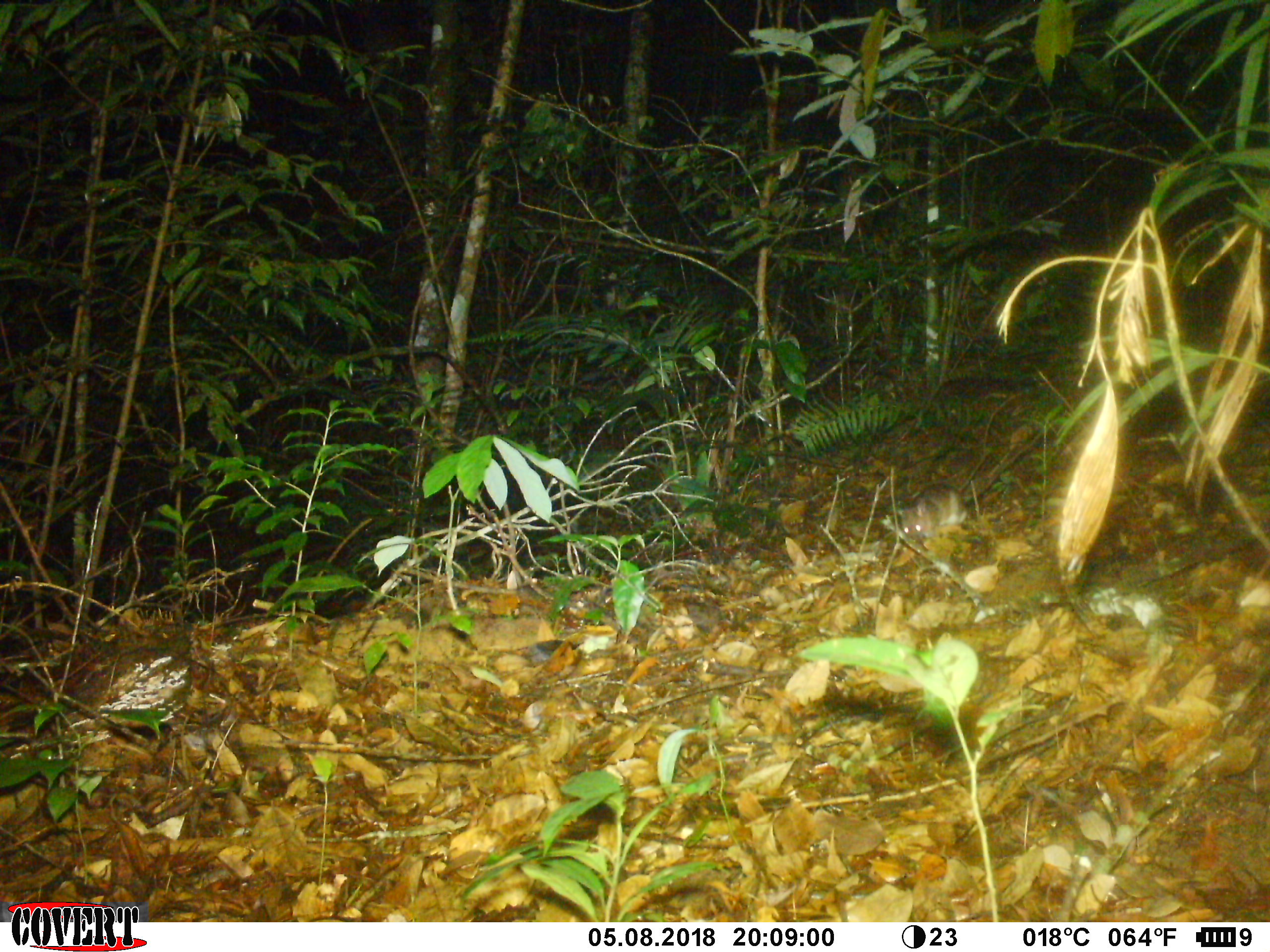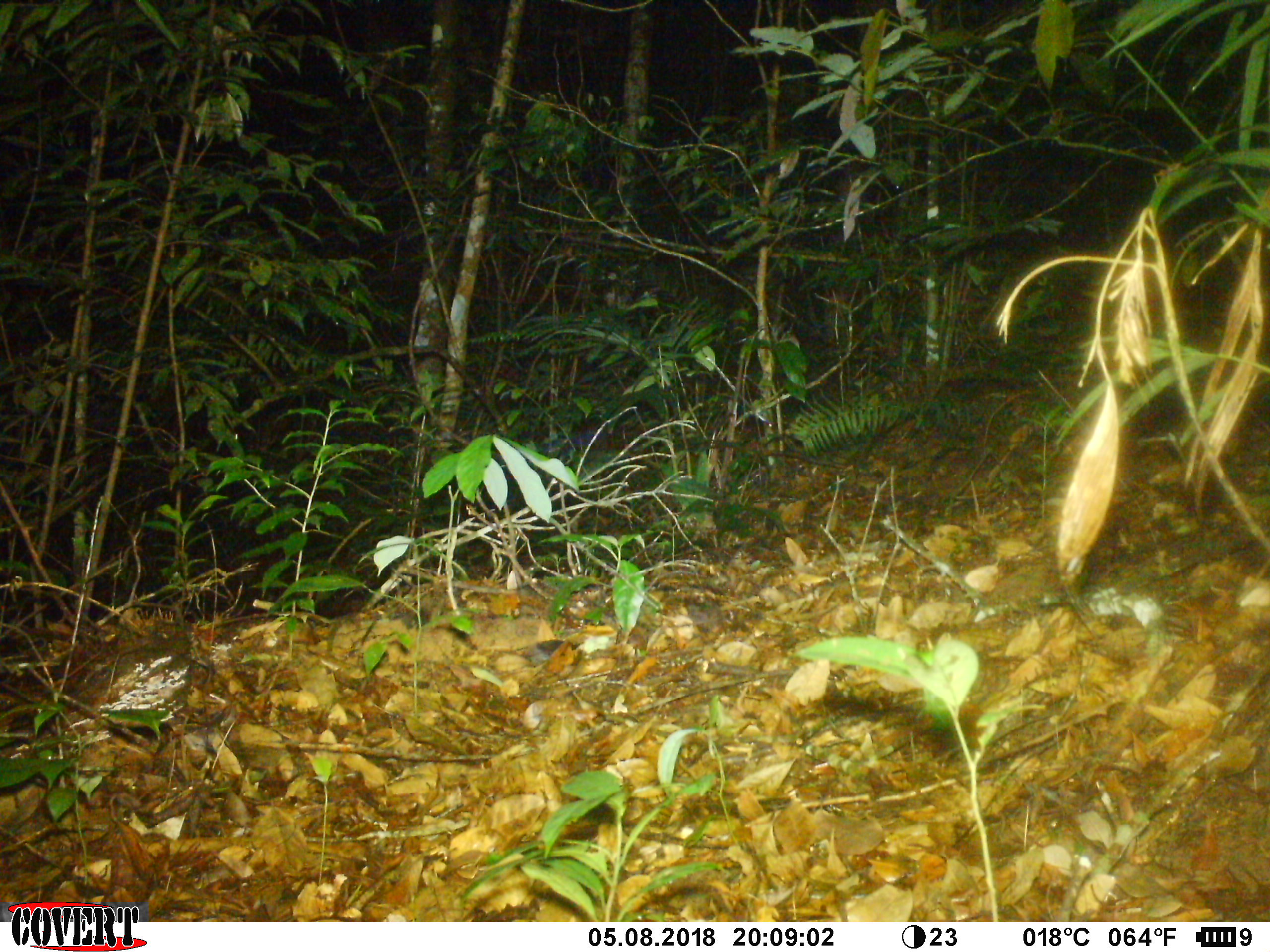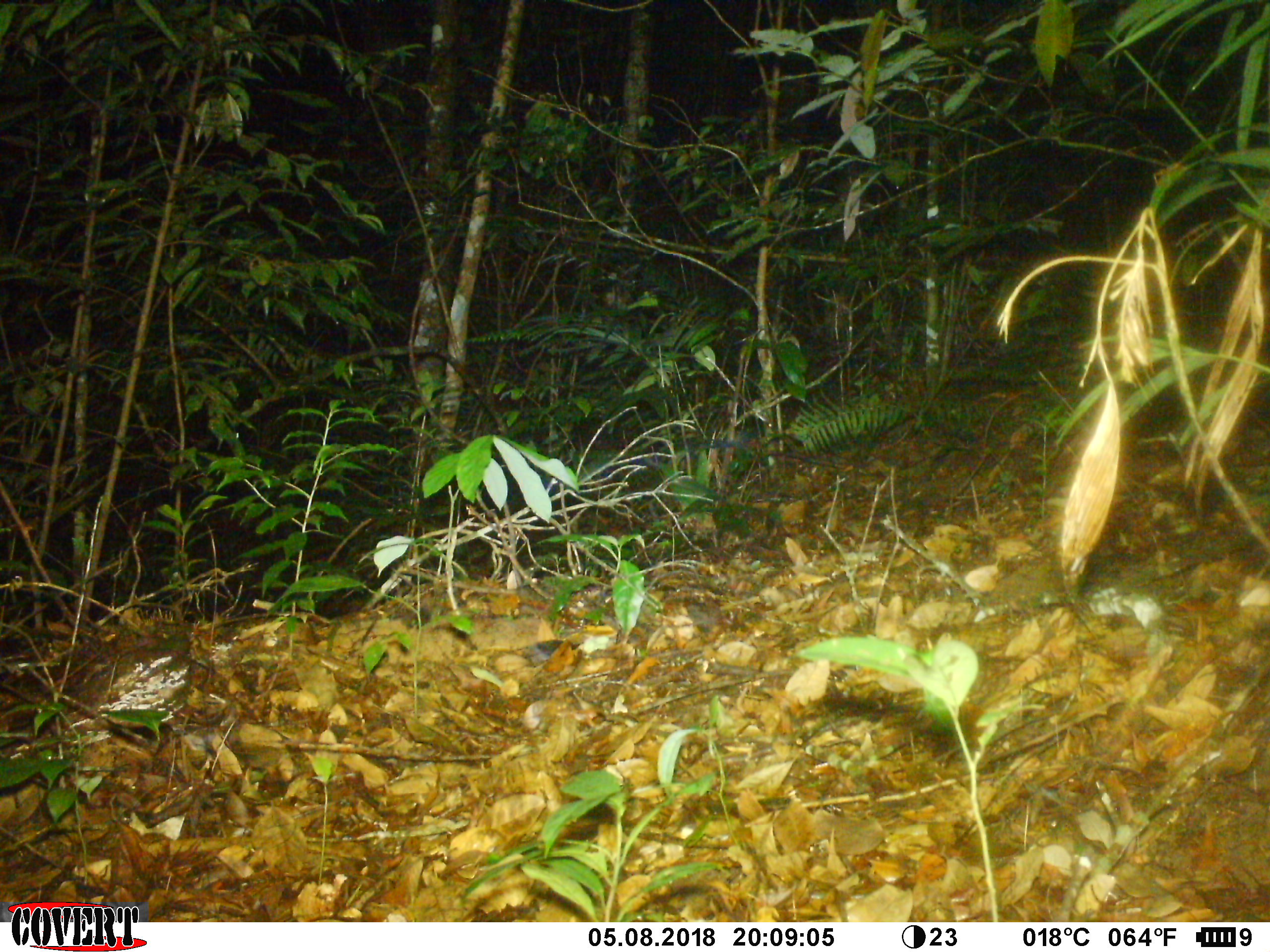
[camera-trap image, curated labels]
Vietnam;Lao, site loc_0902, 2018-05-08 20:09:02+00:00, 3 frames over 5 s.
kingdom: Animalia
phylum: Chordata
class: Mammalia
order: Rodentia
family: Muridae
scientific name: Muridae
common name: old-world mice and rats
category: unidentified murid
Unidentified murid (old-world mice and rats) (Muridae). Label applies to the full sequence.